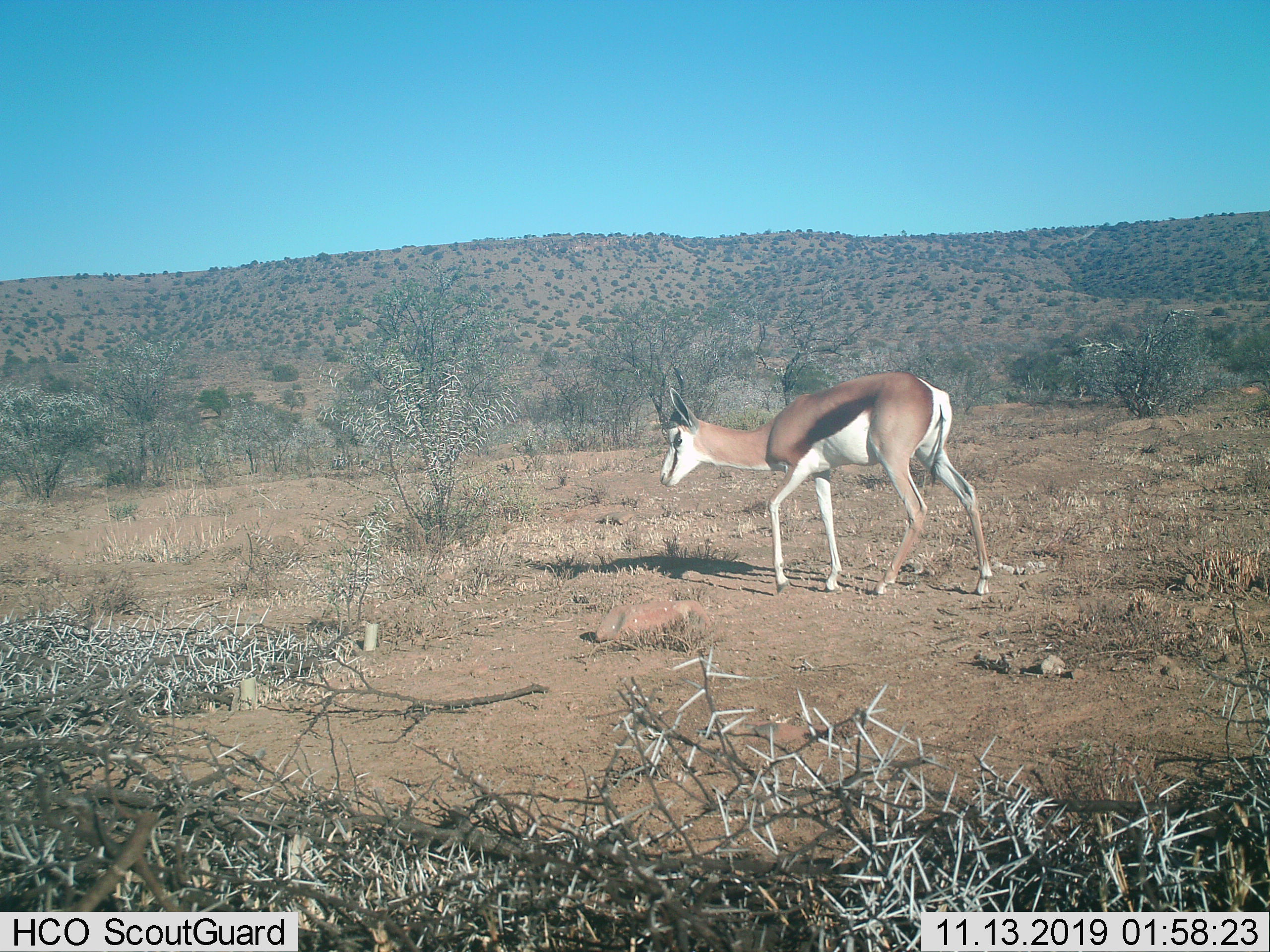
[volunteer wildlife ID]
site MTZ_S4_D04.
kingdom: Animalia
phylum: Chordata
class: Mammalia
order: Artiodactyla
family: Bovidae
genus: Antidorcas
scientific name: Antidorcas marsupialis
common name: springbok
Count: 1.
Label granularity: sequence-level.